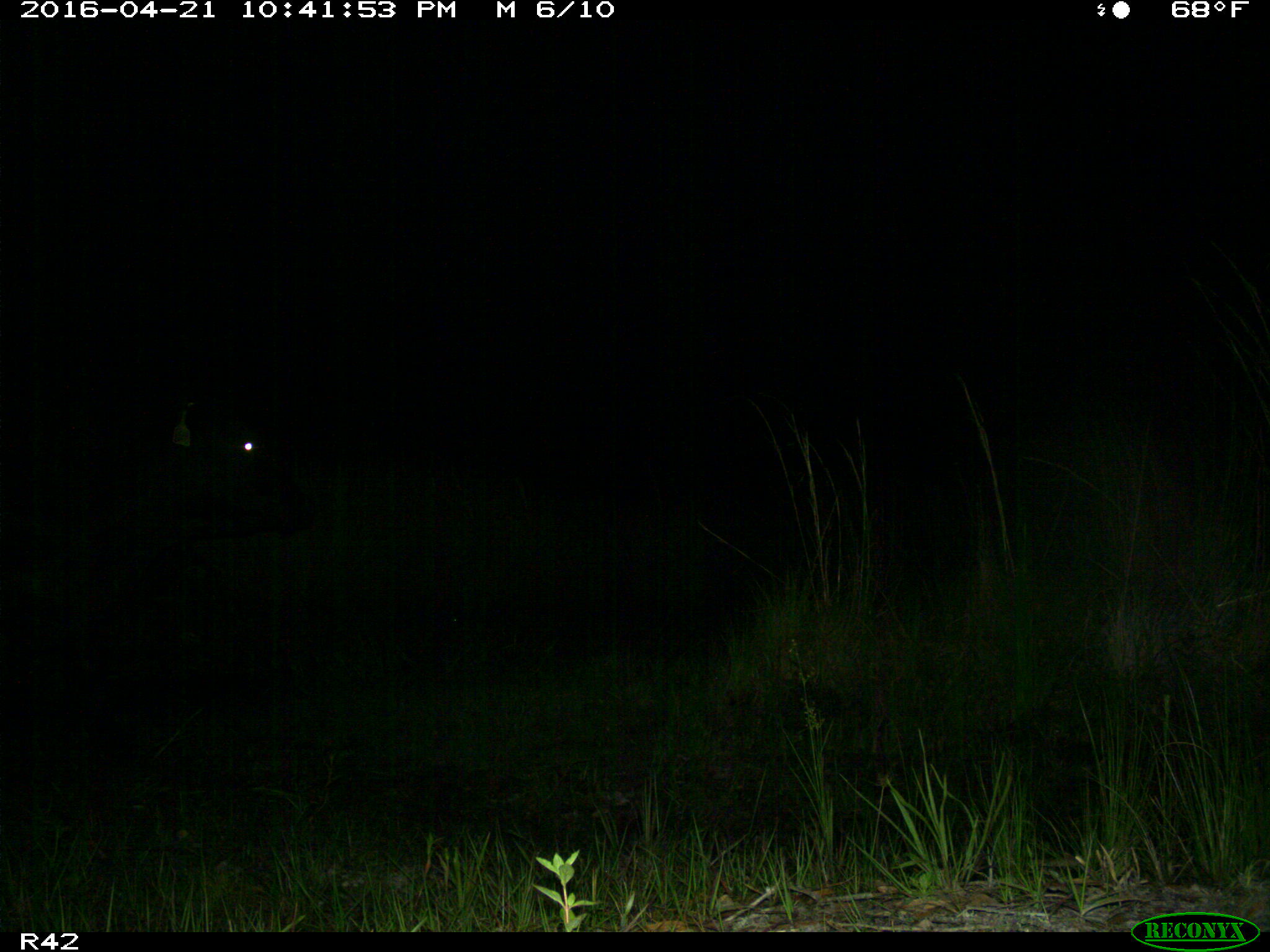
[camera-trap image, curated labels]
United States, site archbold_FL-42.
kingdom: Animalia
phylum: Chordata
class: Mammalia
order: Artiodactyla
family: Bovidae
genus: Bos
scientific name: Bos taurus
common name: domestic cow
Bos taurus (domestic cow).